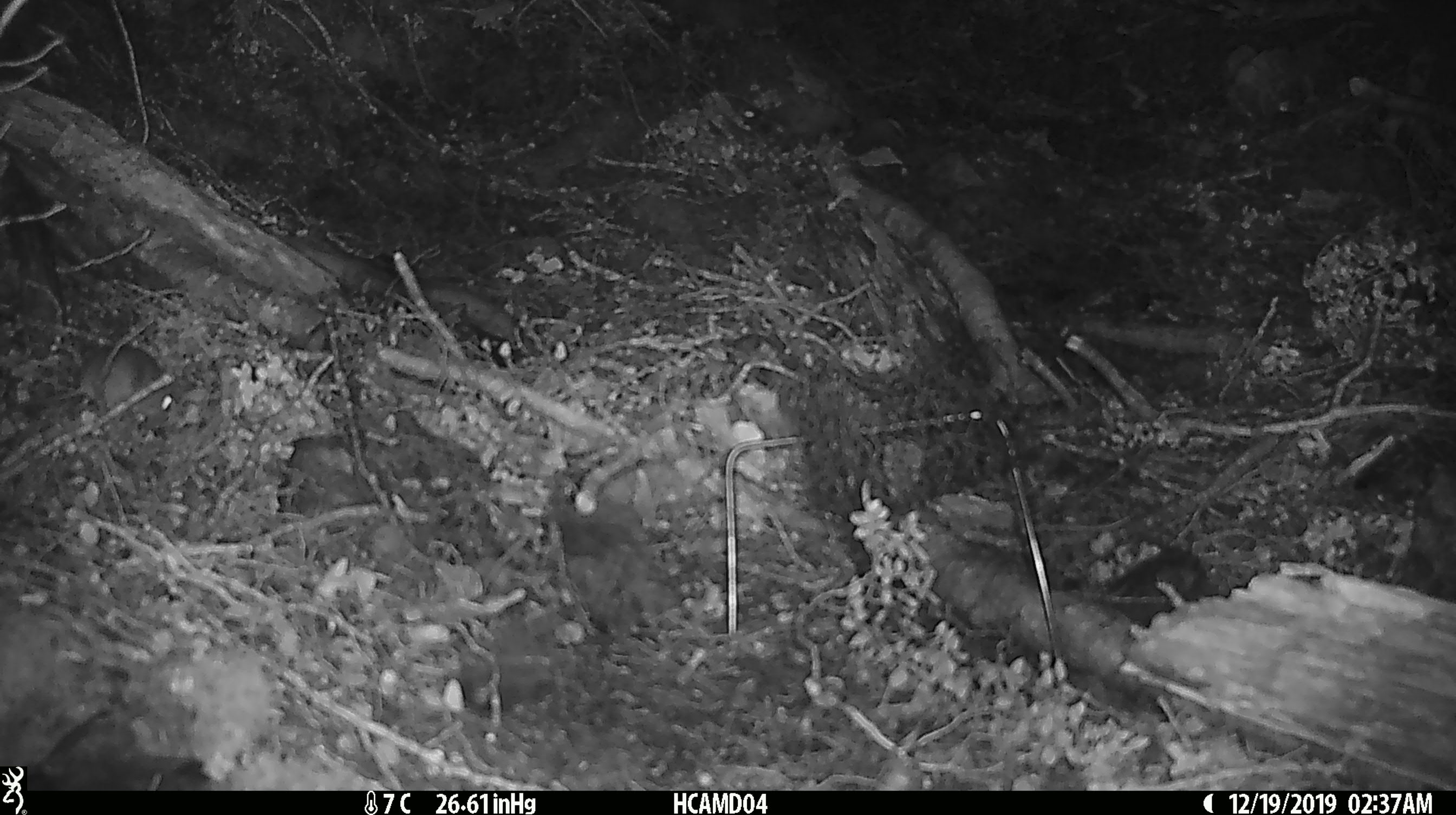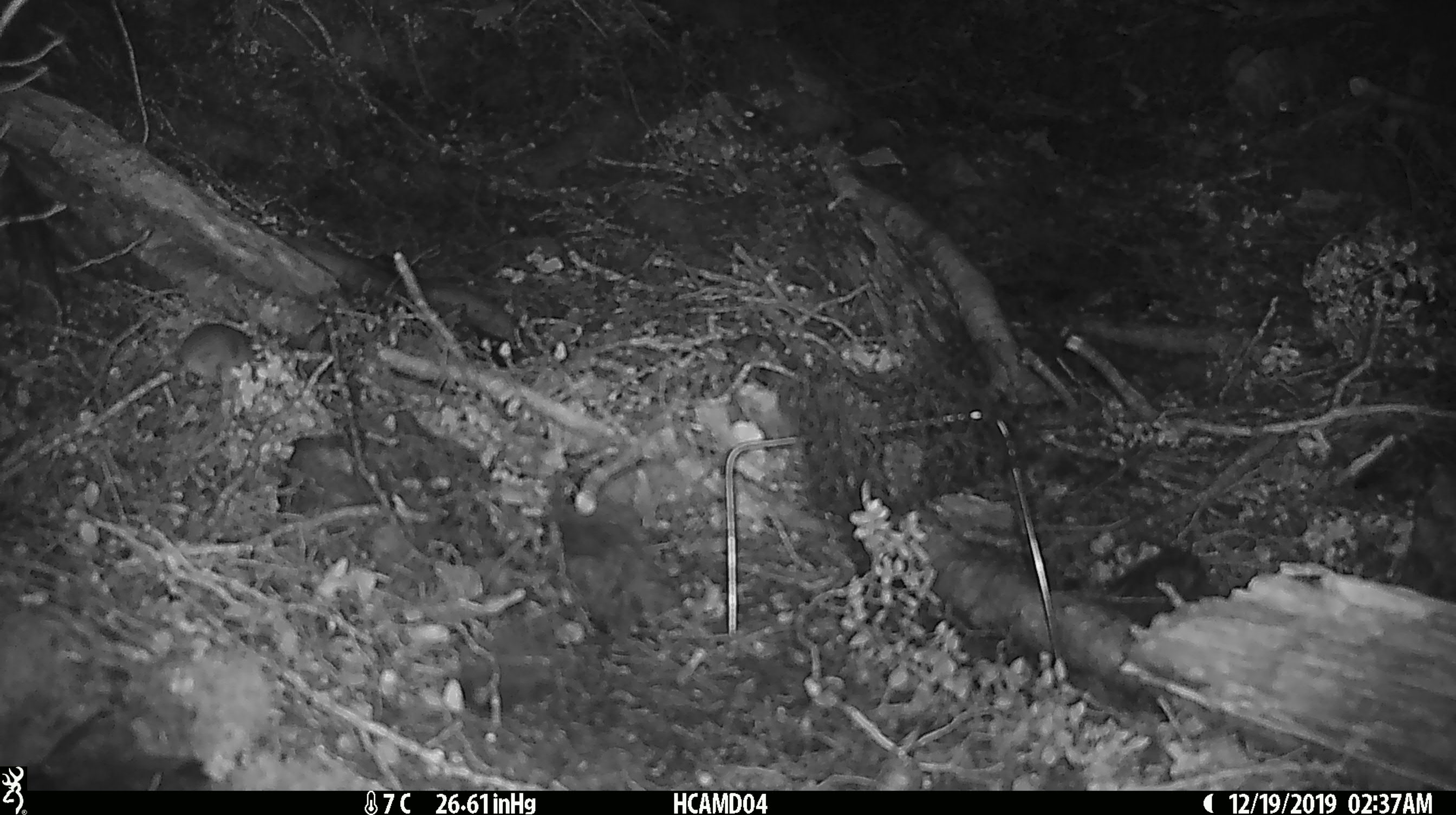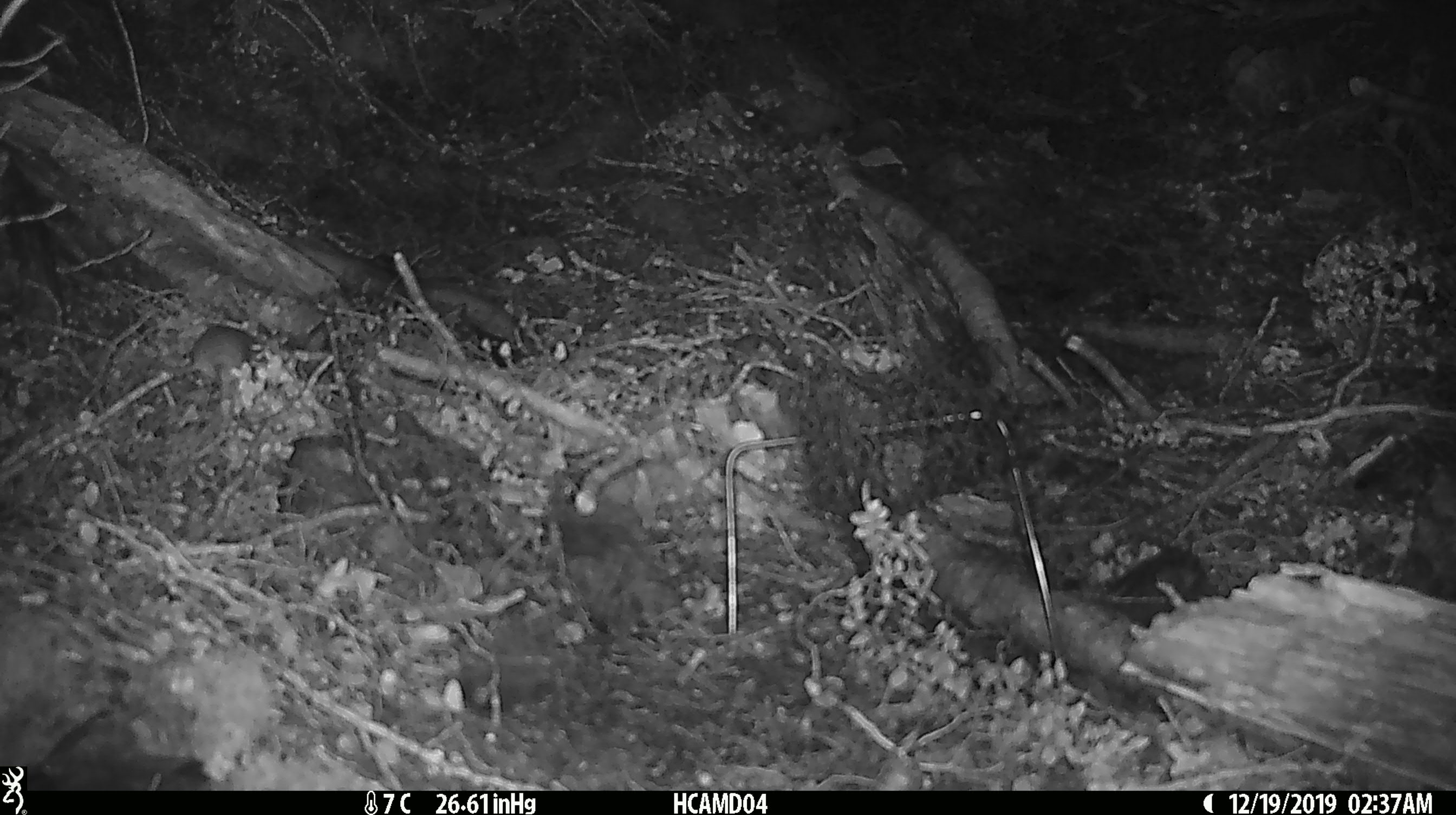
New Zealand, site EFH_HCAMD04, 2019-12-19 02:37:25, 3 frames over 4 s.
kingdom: Animalia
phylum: Chordata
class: Mammalia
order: Rodentia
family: Muridae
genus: Mus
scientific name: Mus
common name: mouse